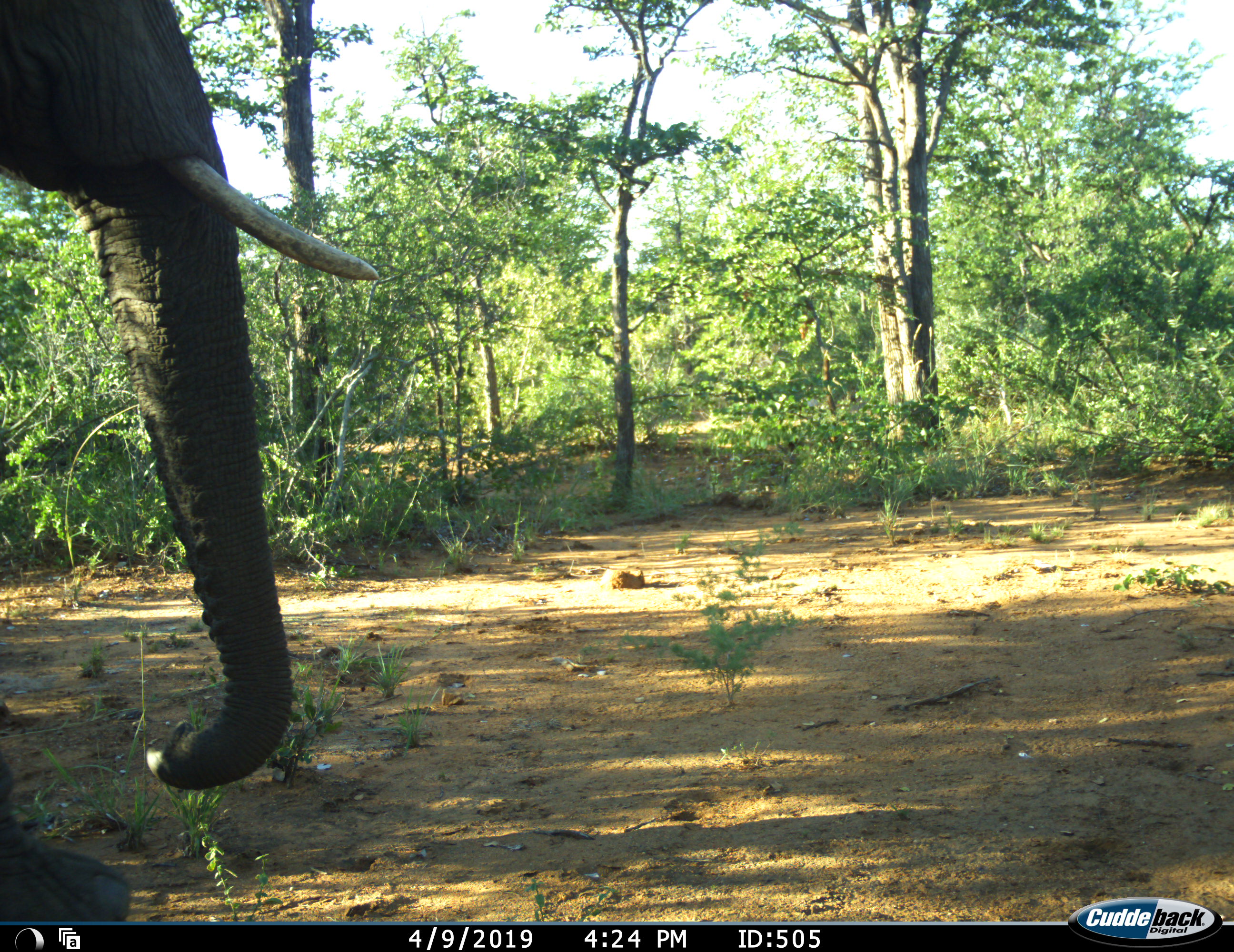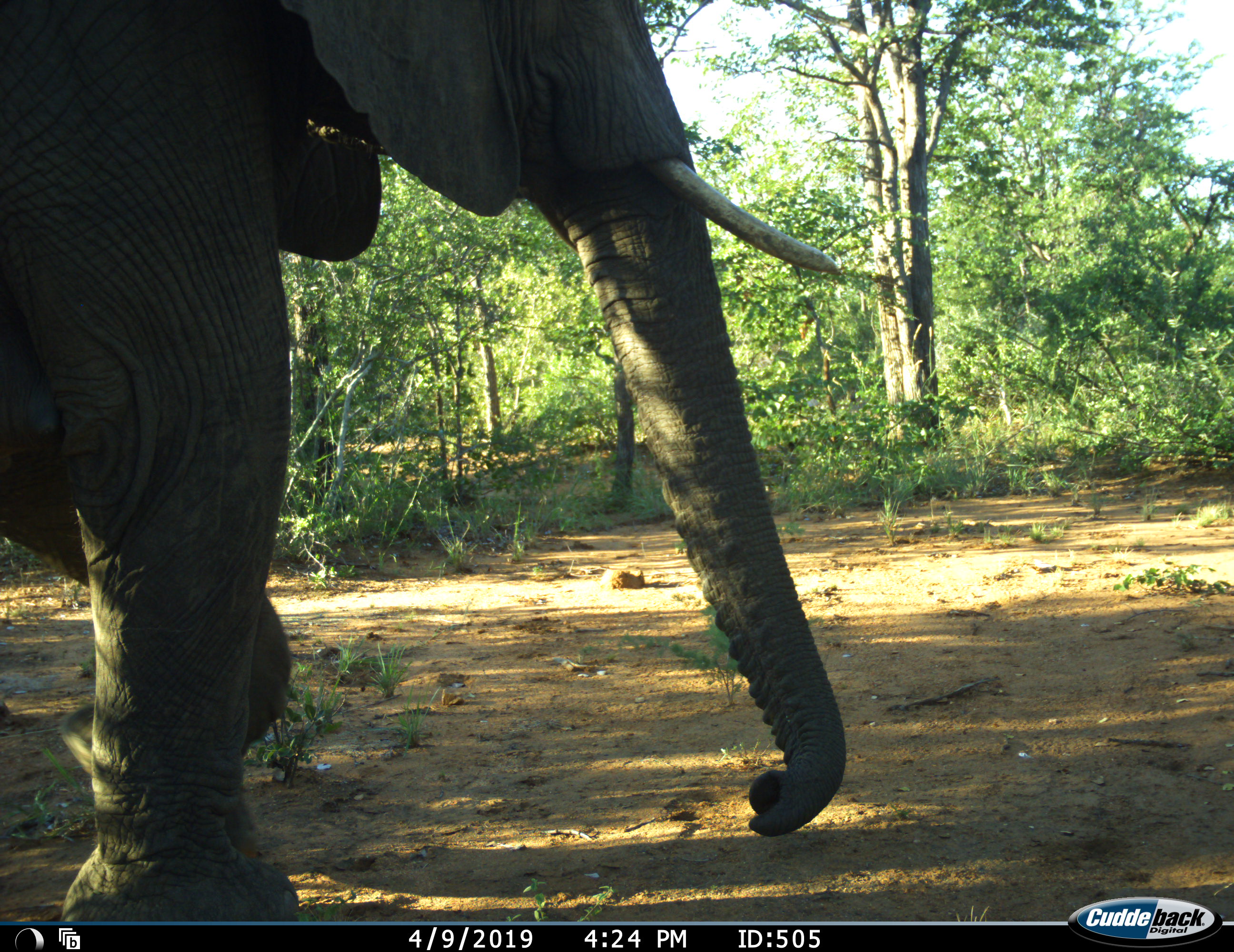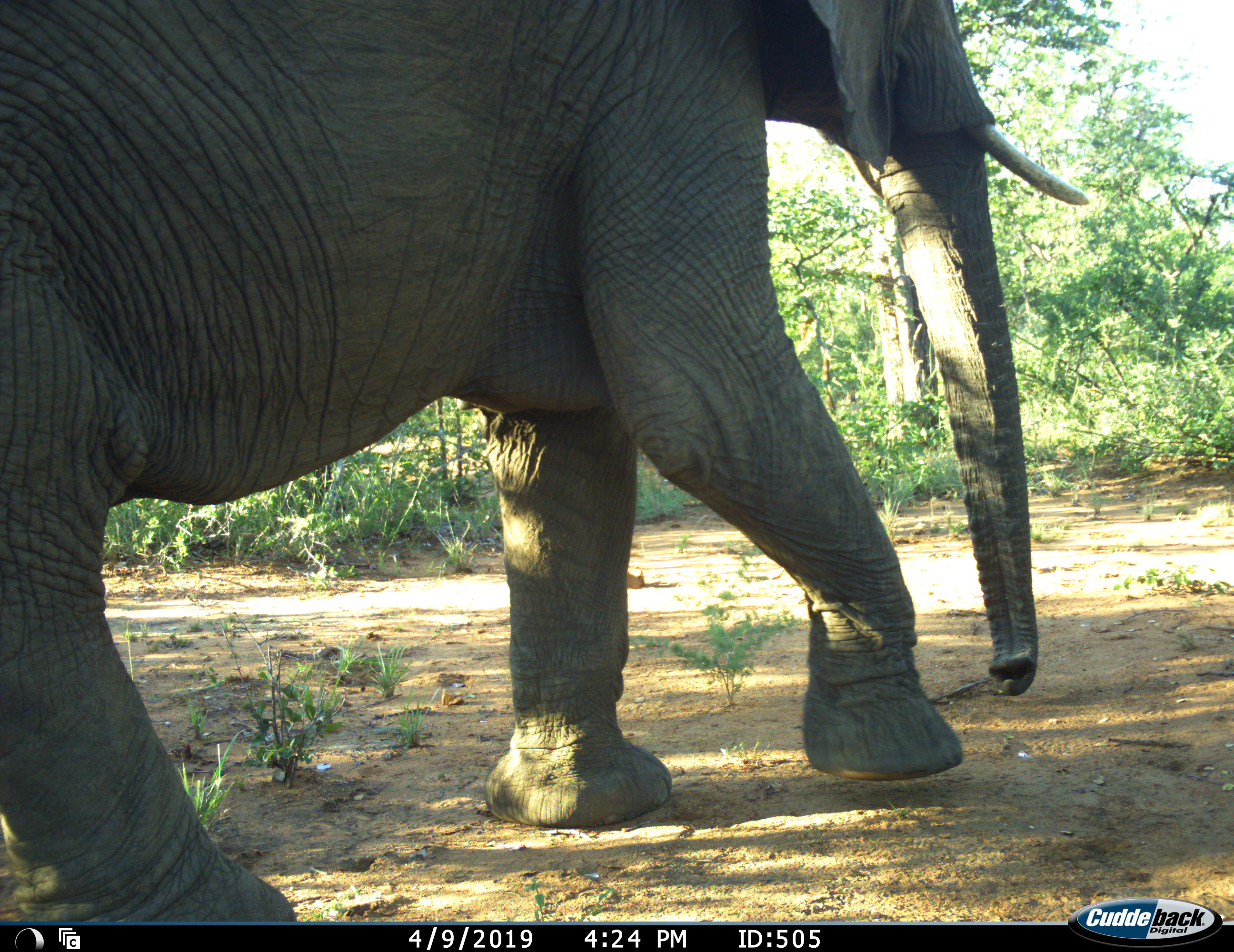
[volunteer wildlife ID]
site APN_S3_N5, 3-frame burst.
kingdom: Animalia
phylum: Chordata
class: Mammalia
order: Proboscidea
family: Elephantidae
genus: Loxodonta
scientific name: Loxodonta africana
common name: african bush elephant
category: elephant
Elephant (african bush elephant) (Loxodonta africana), count 1. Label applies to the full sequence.